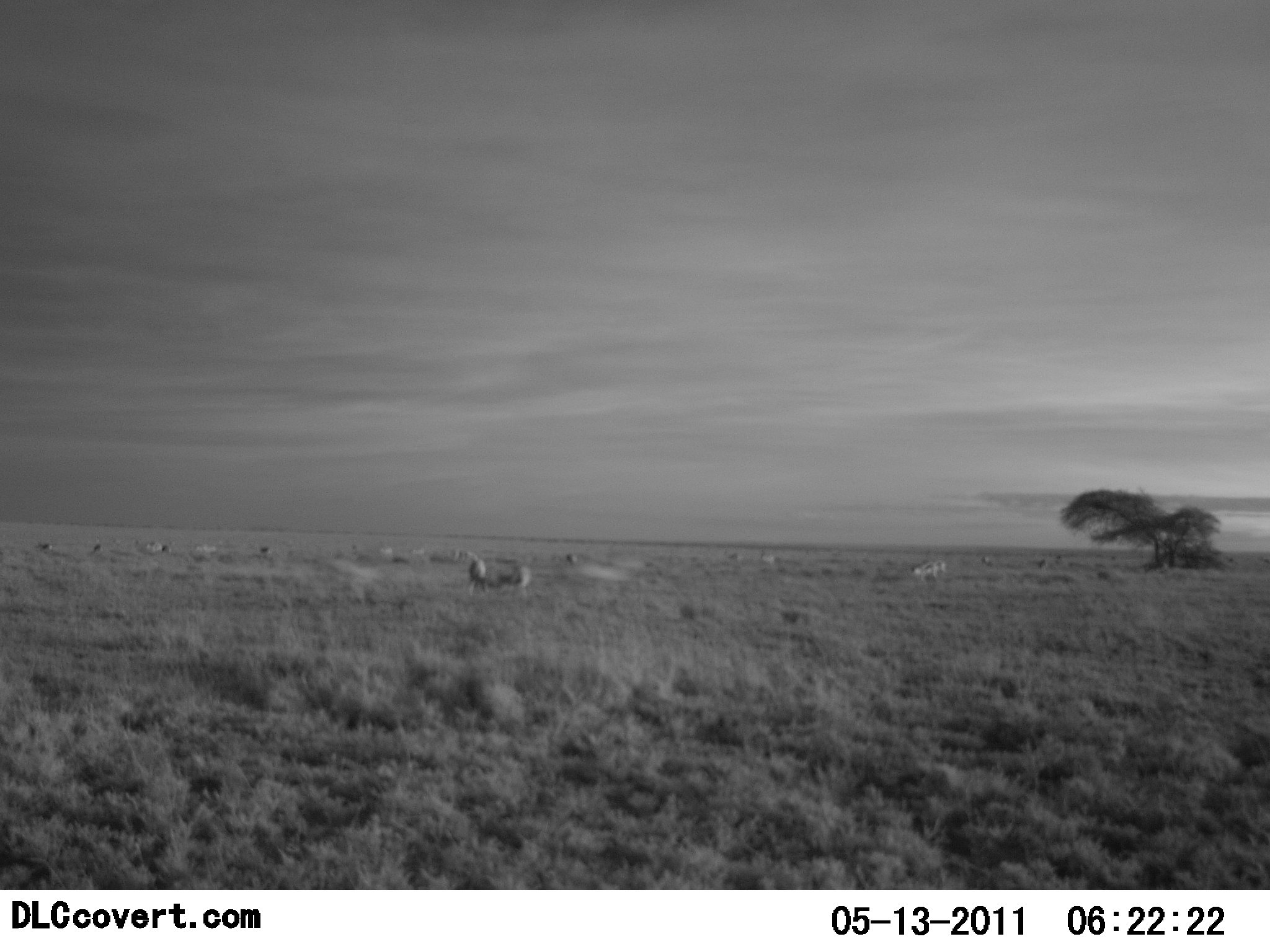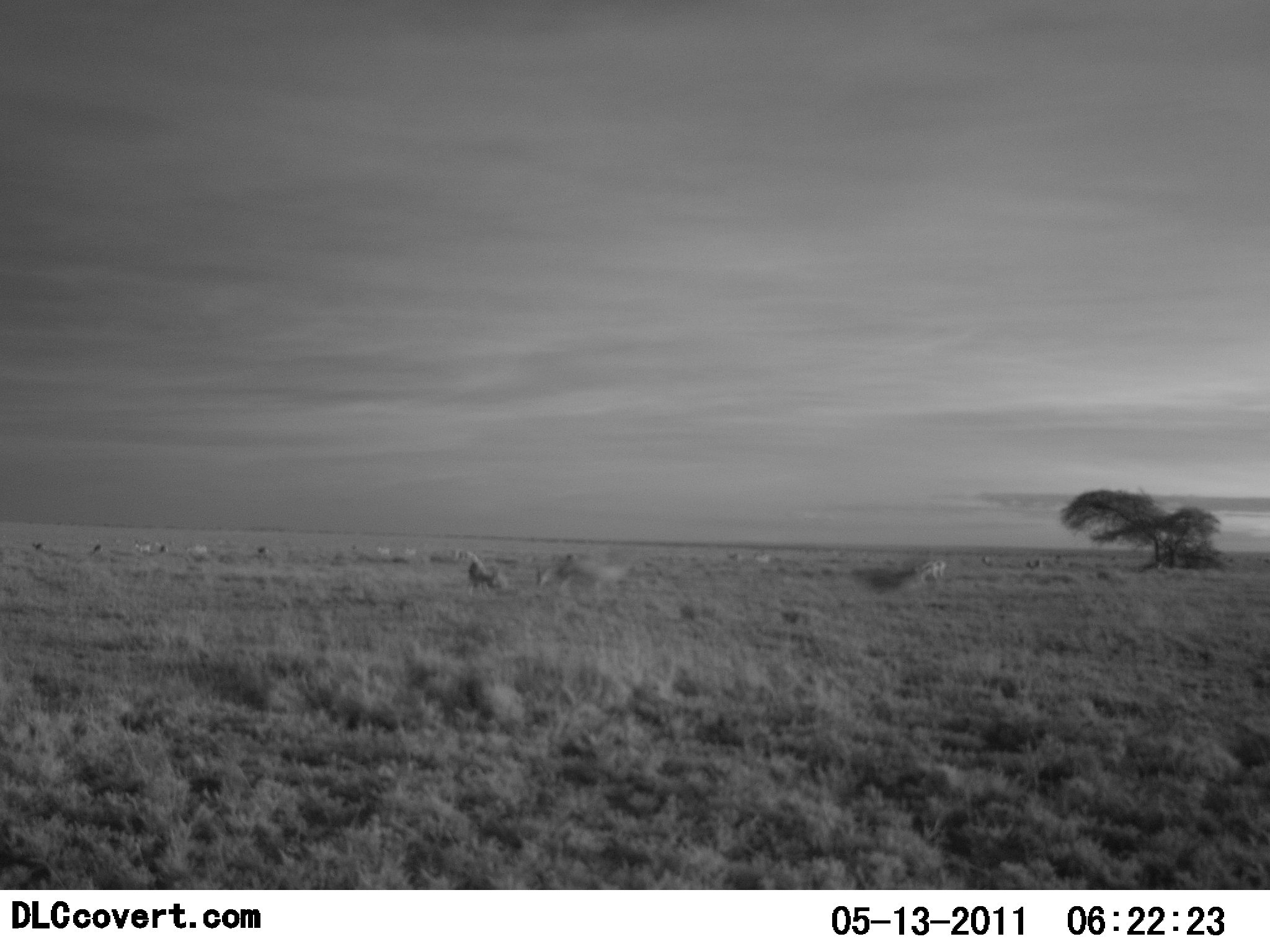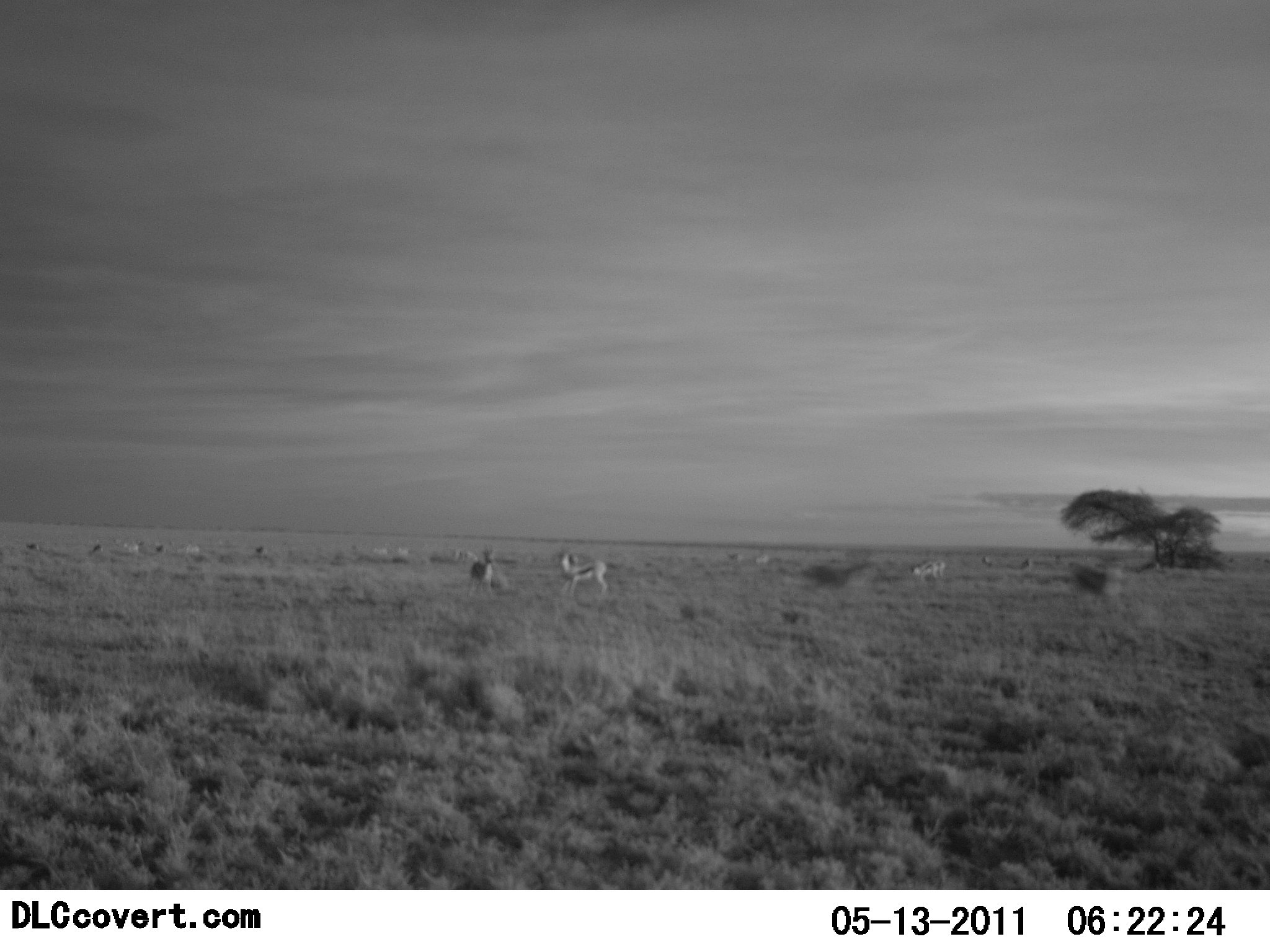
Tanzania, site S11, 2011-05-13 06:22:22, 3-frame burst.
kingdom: Animalia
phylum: Chordata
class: Mammalia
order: Artiodactyla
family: Bovidae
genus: Eudorcas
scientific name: Eudorcas thomsonii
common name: thomson's gazelle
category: gazellethomsons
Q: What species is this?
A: Gazellethomsons (thomson's gazelle) (Eudorcas thomsonii).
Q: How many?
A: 11-50.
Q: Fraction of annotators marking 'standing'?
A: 25%.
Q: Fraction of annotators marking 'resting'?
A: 0%.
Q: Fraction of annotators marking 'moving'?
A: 75%.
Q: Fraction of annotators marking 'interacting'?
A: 17%.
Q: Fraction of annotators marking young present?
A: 0%.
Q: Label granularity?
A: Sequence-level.